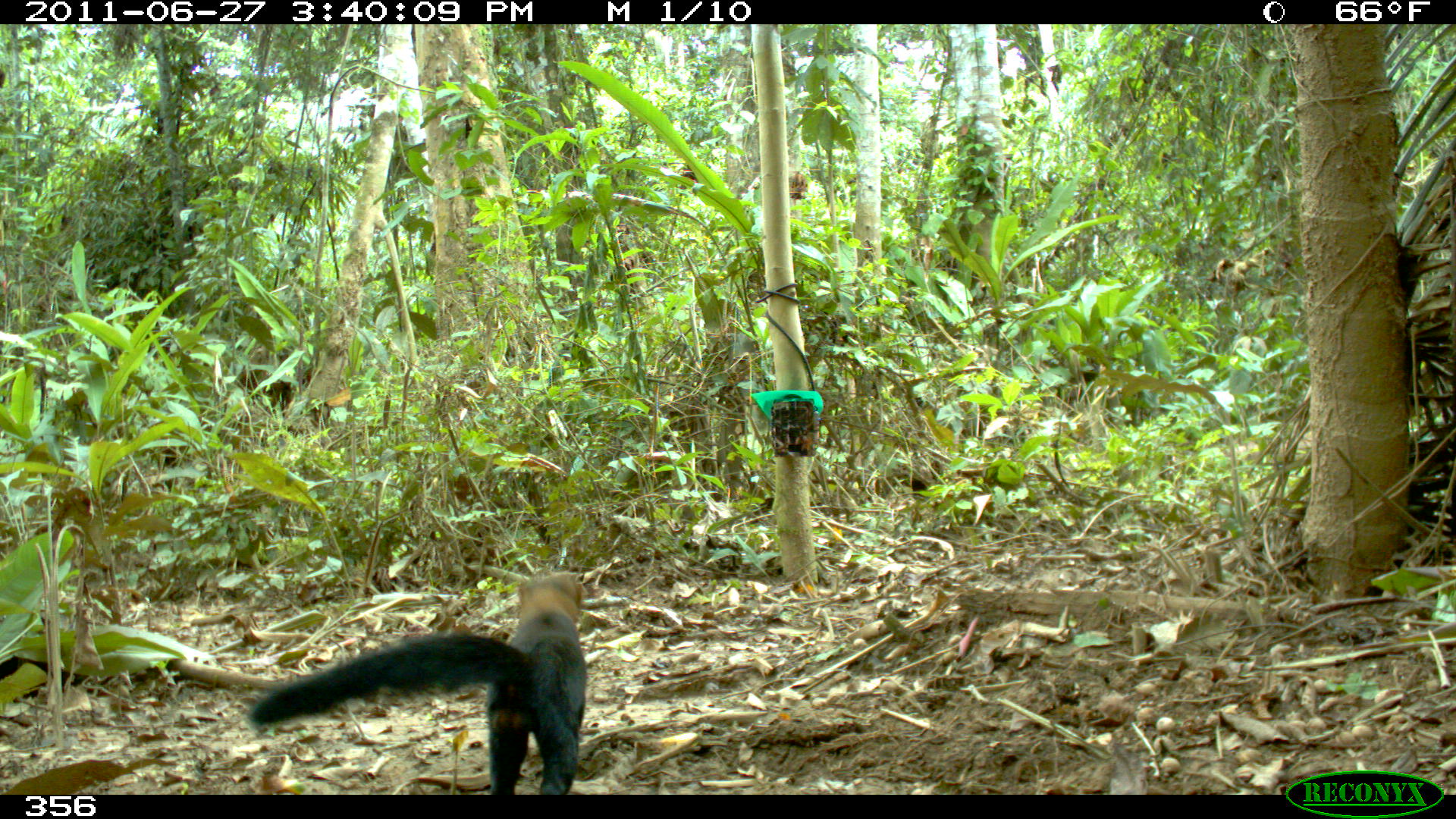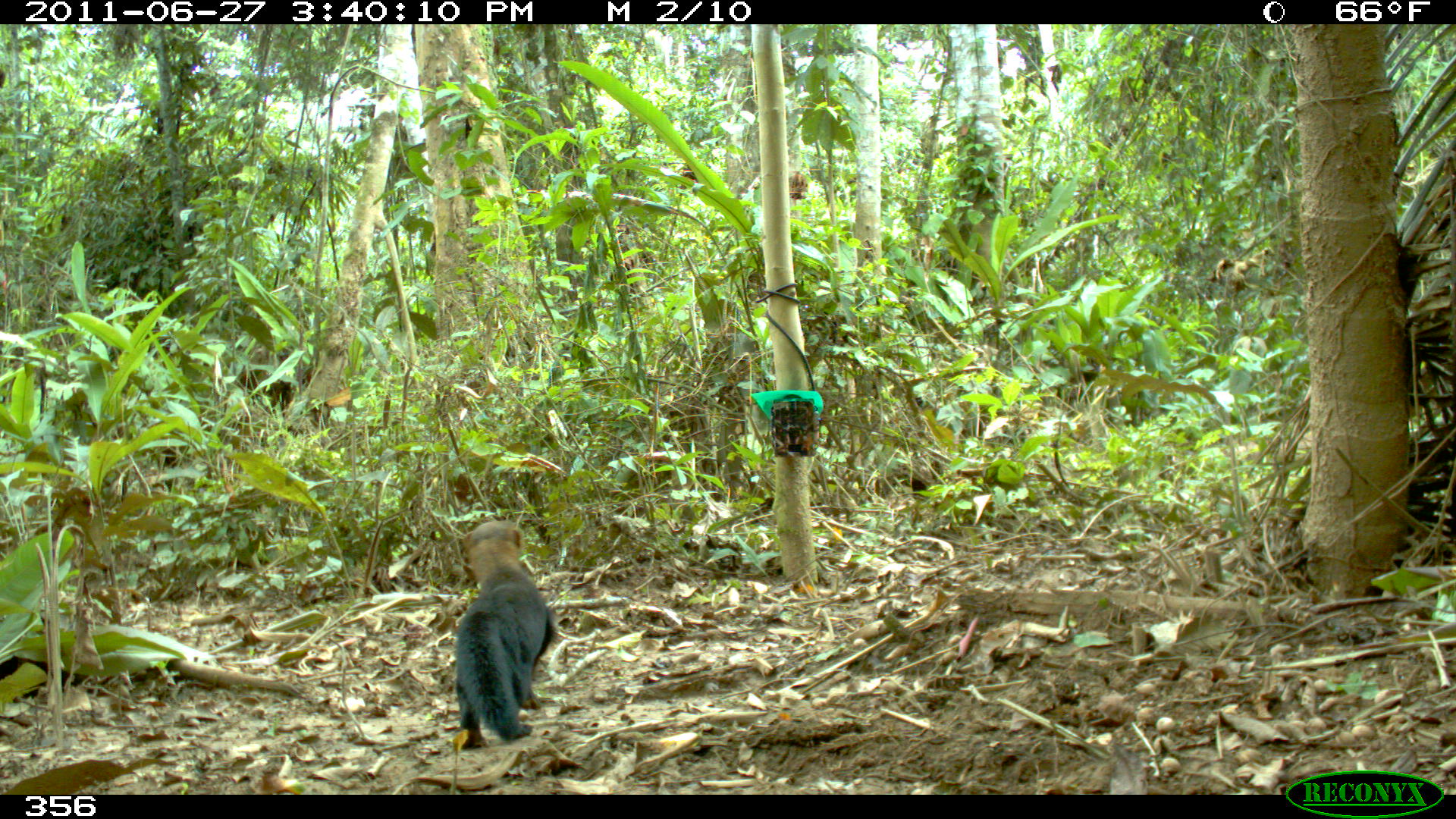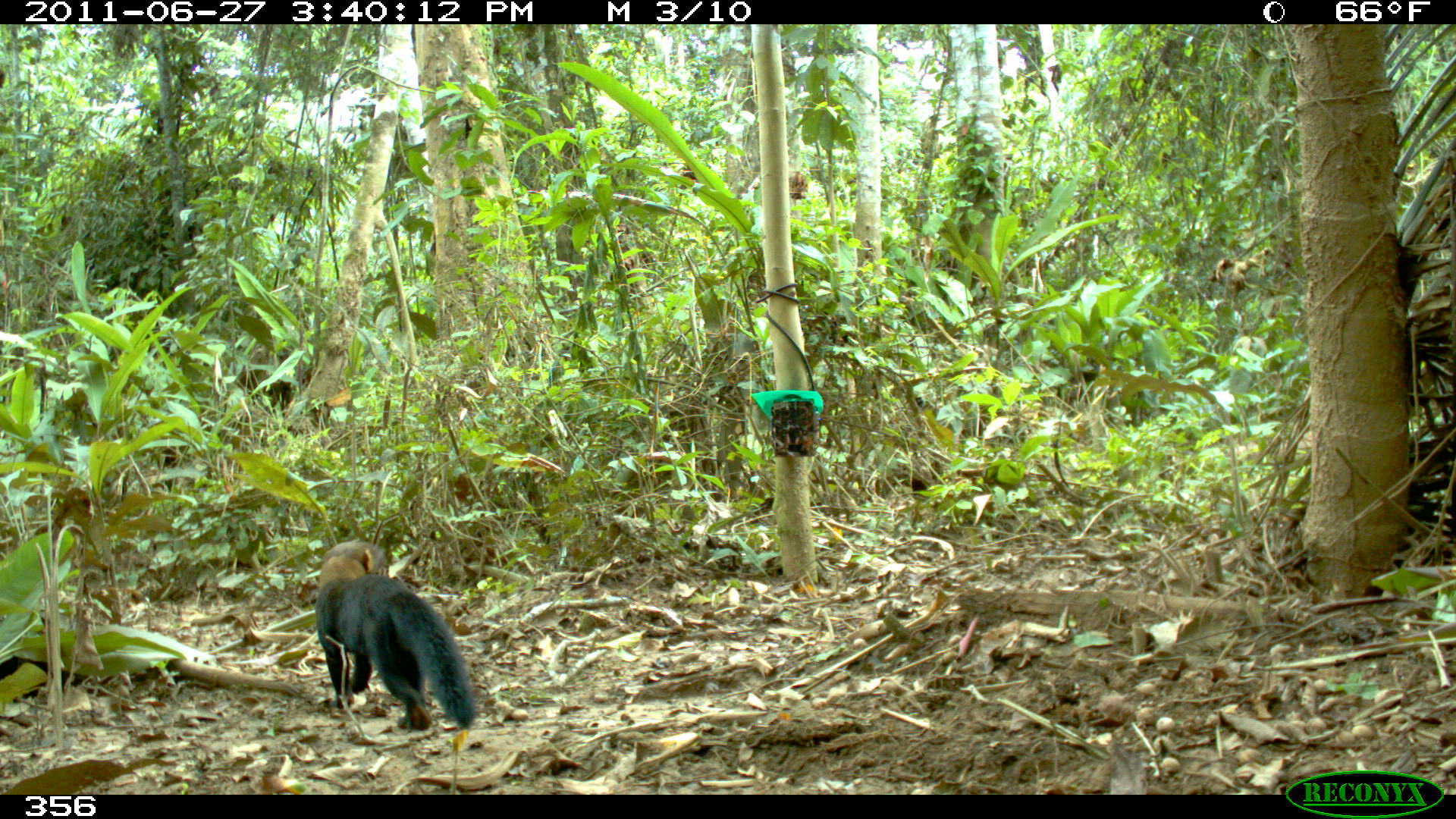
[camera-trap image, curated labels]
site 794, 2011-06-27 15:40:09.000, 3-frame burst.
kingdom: Animalia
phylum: Chordata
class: Mammalia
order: Carnivora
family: Mustelidae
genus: Eira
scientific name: Eira barbara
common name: tayra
Eira barbara (tayra).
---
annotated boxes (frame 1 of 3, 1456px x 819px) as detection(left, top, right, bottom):
eira barbara: detection(248, 571, 586, 794)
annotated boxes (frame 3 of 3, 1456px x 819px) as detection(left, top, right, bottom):
eira barbara: detection(315, 540, 475, 730)